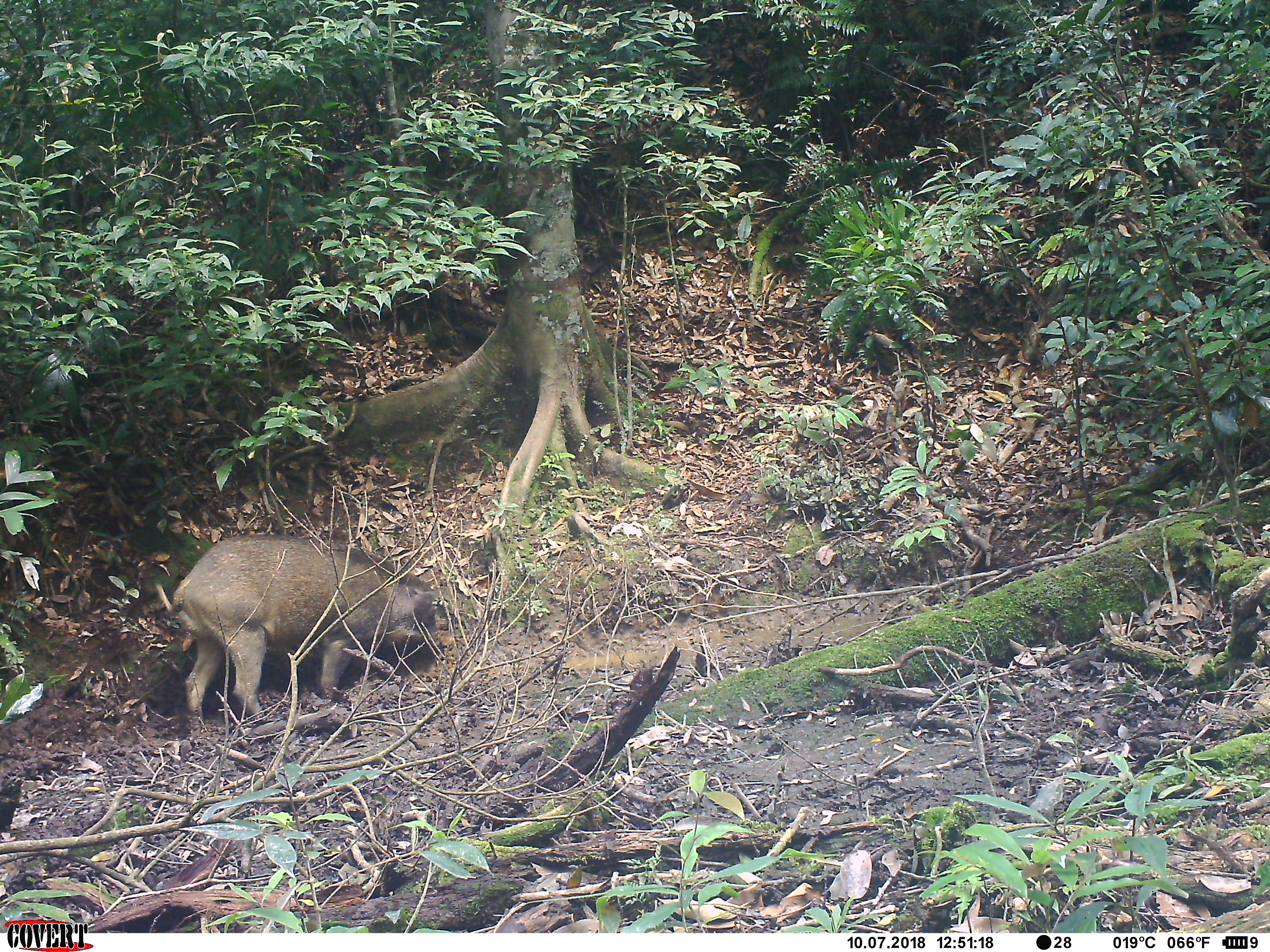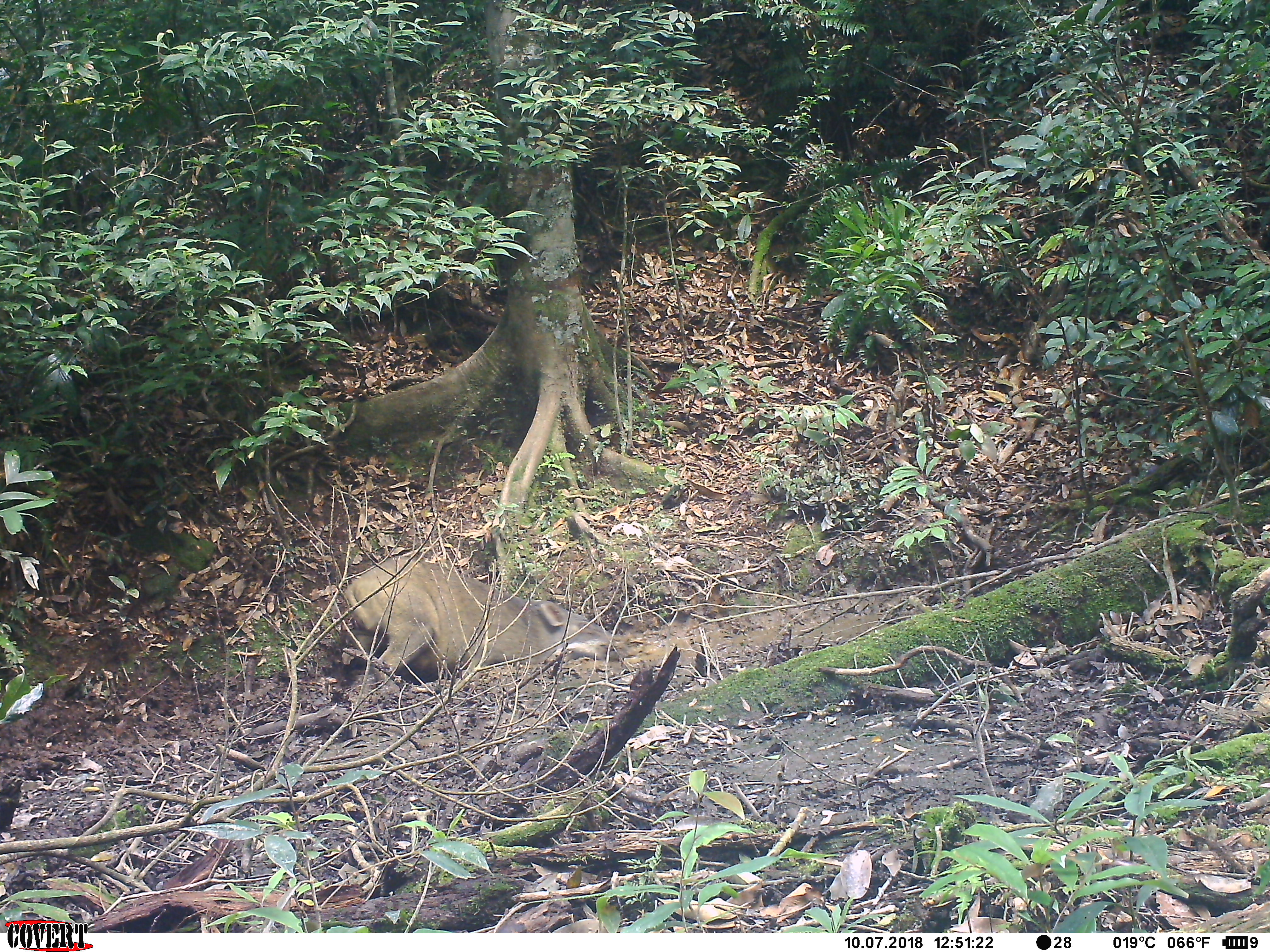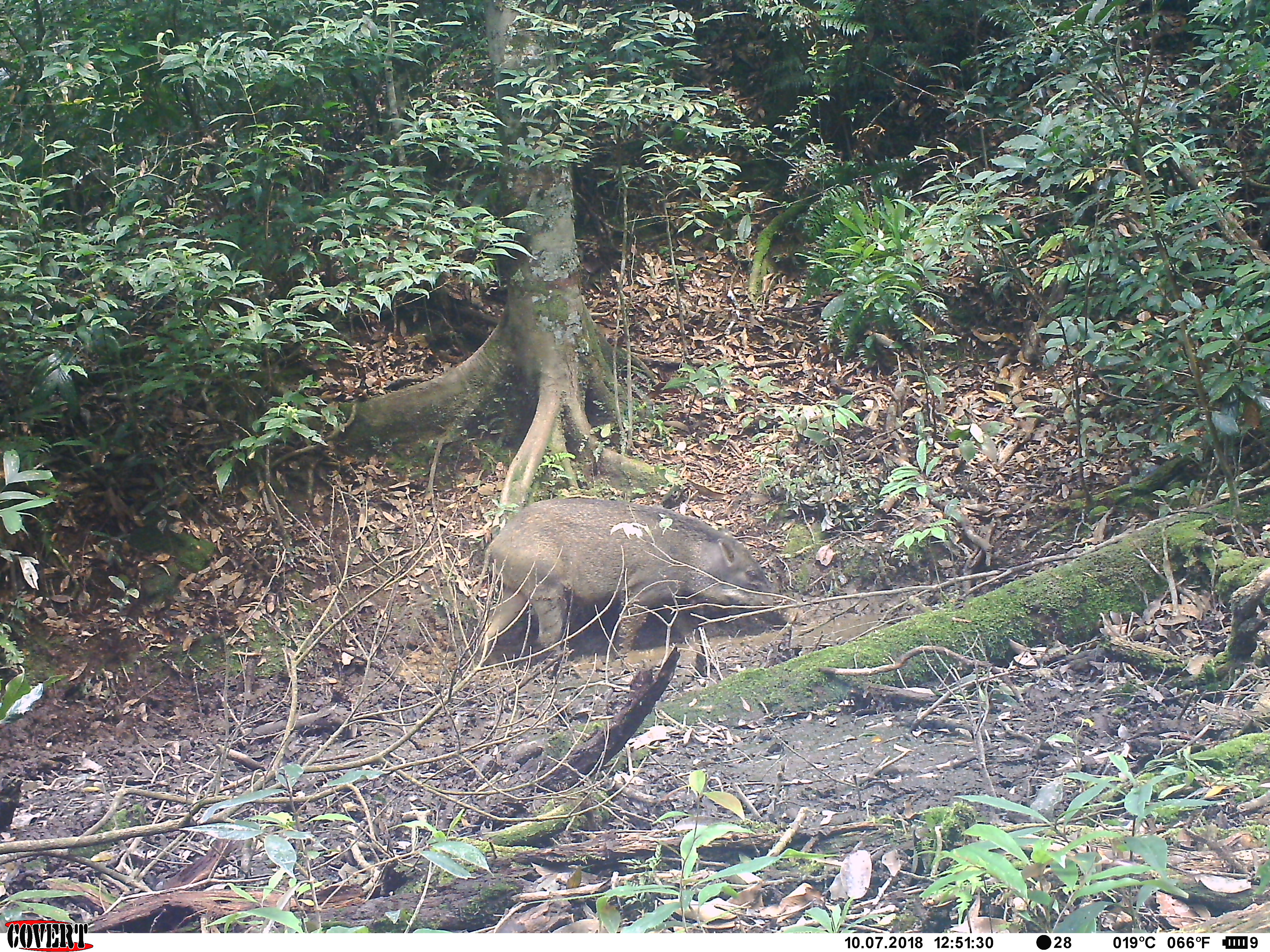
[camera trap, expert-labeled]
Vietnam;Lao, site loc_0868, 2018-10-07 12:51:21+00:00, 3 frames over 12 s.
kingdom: Animalia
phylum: Chordata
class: Mammalia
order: Artiodactyla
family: Suidae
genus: Sus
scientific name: Sus scrofa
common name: eurasian wild pig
Eurasian wild pig (Sus scrofa). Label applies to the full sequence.